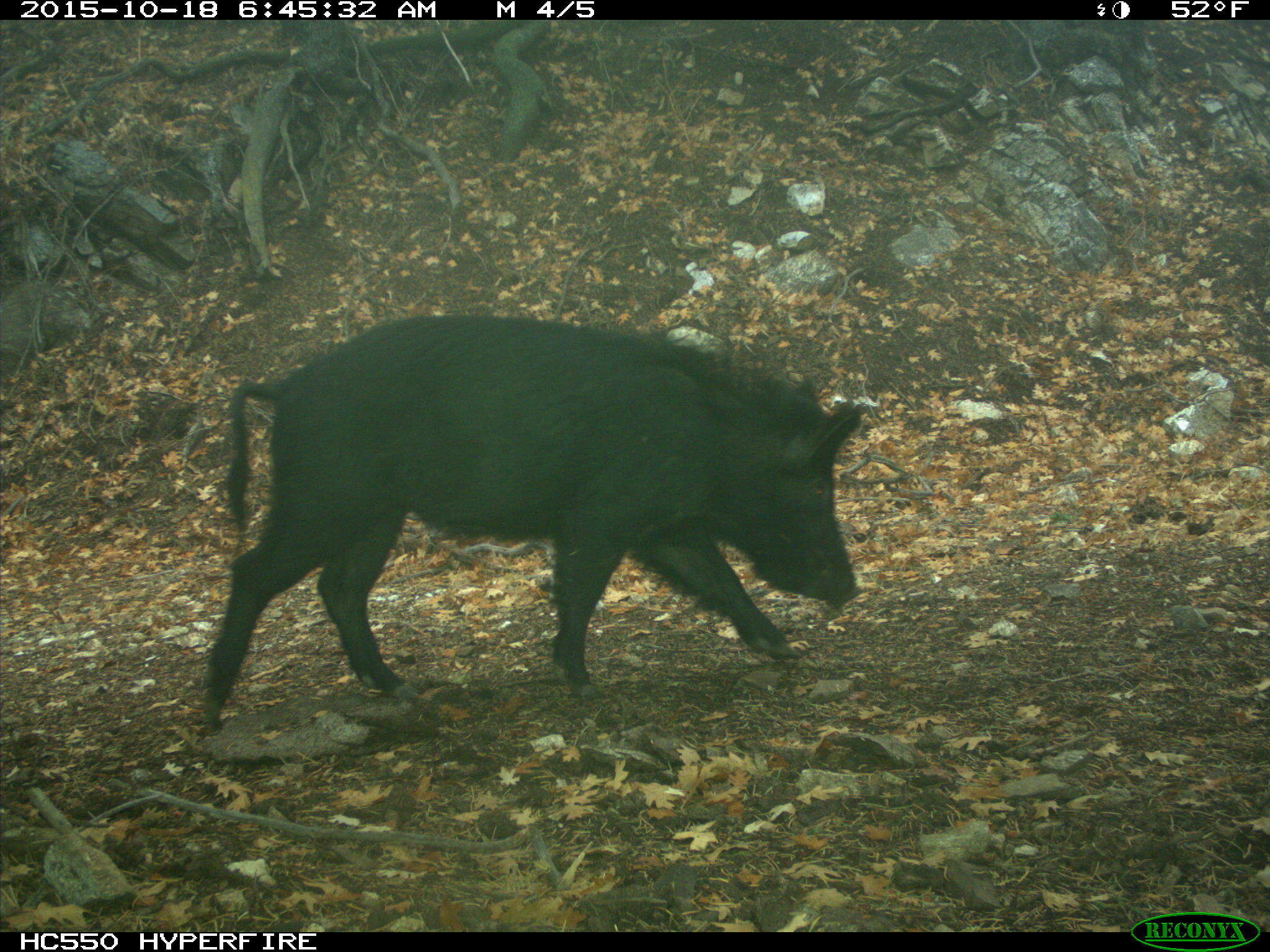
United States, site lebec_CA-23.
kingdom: Animalia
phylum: Chordata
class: Mammalia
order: Artiodactyla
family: Suidae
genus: Sus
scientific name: Sus scrofa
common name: wild boar